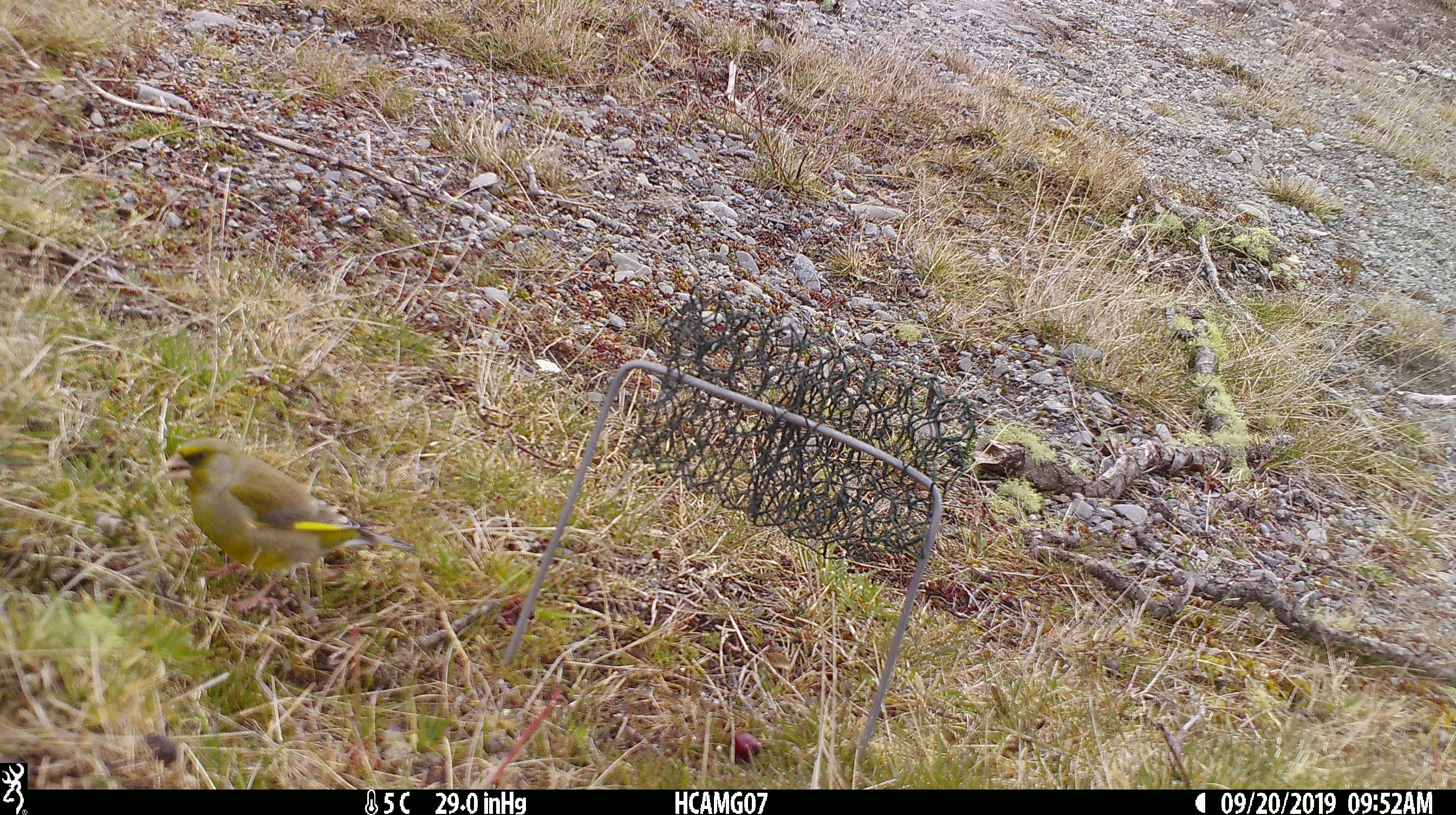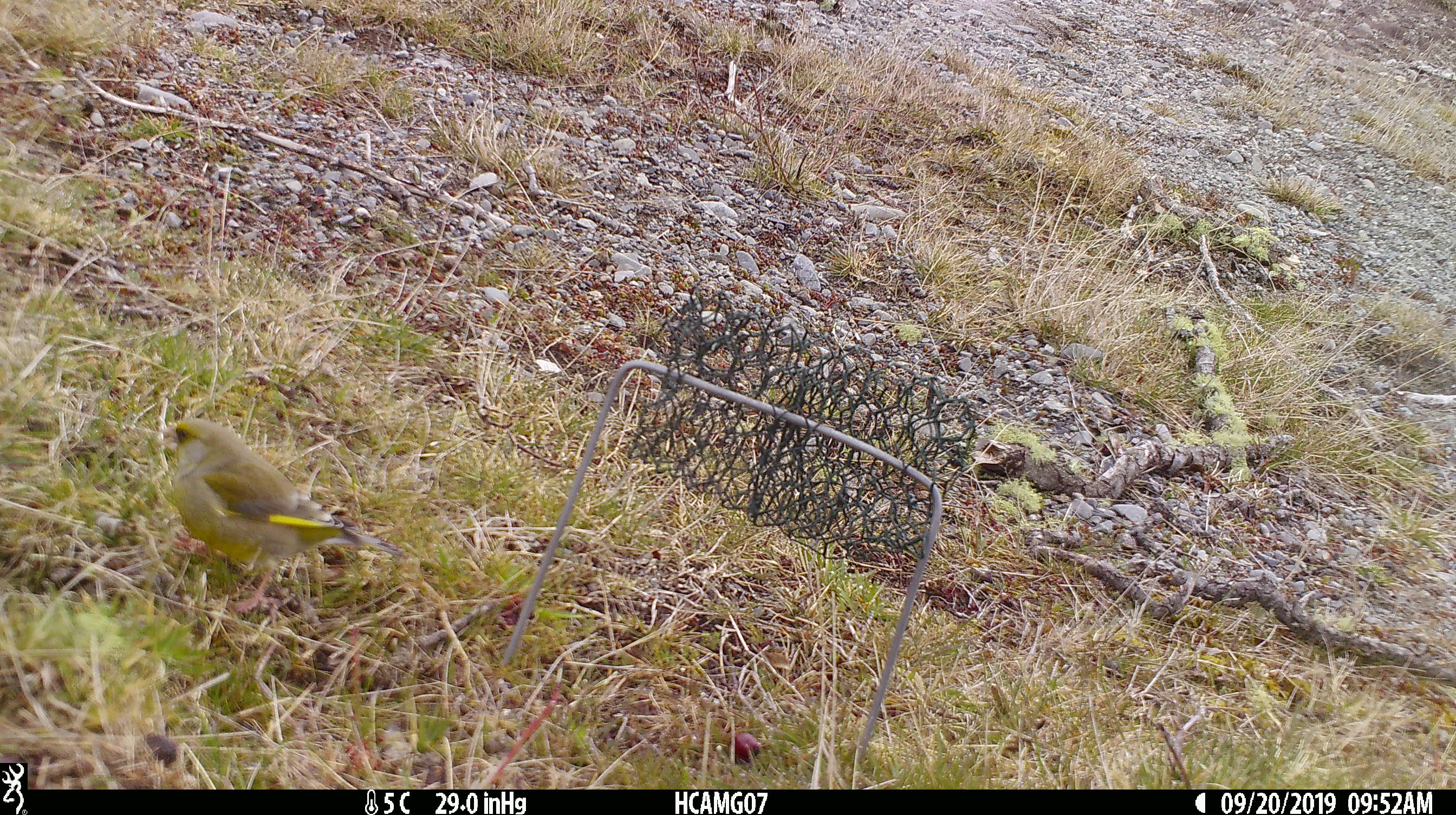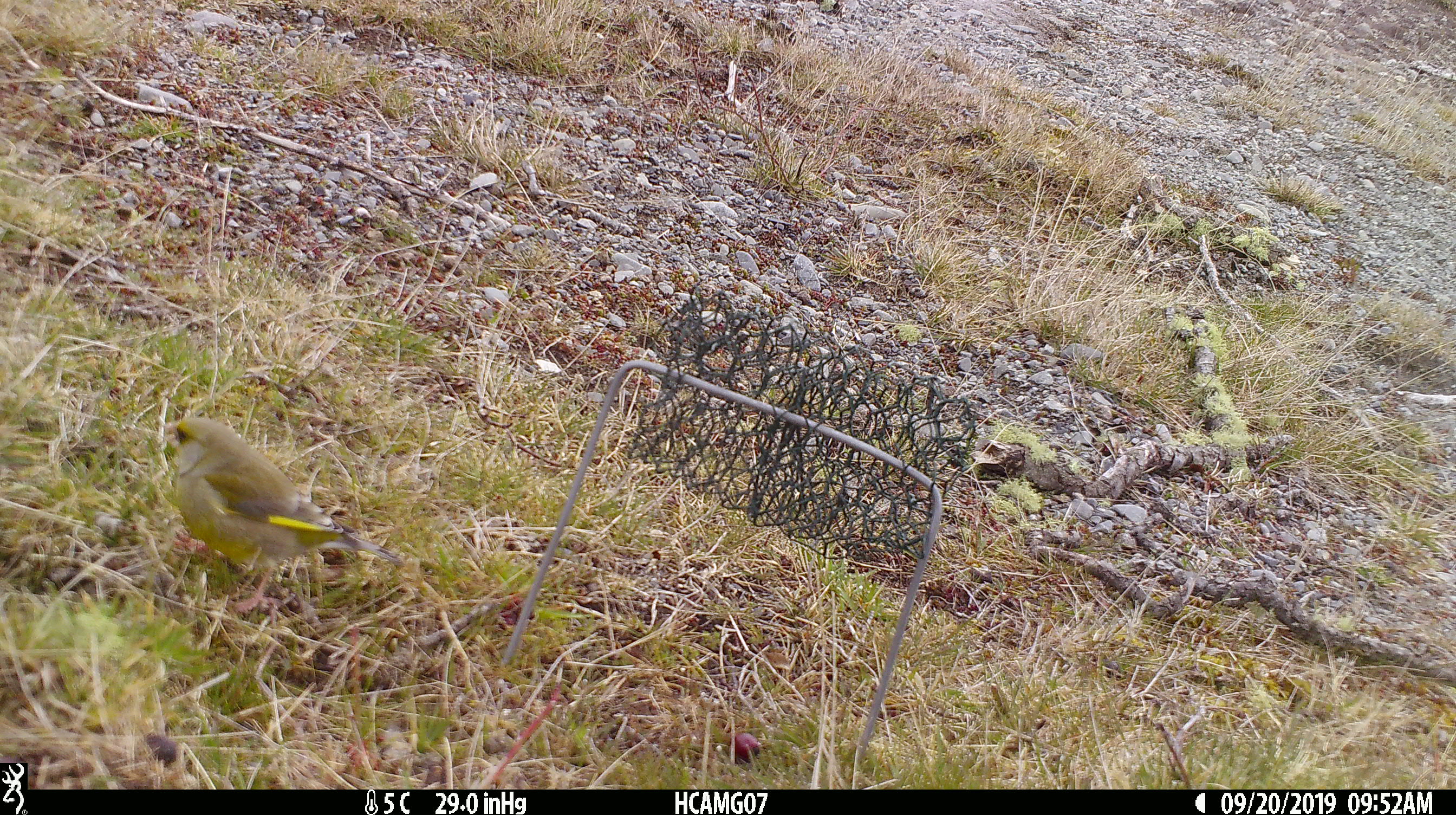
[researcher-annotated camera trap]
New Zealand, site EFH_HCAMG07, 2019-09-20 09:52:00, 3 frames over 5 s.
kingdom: Animalia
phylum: Chordata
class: Aves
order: Passeriformes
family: Fringillidae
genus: Chloris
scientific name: Chloris chloris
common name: greenfinch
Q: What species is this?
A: Greenfinch (Chloris chloris).